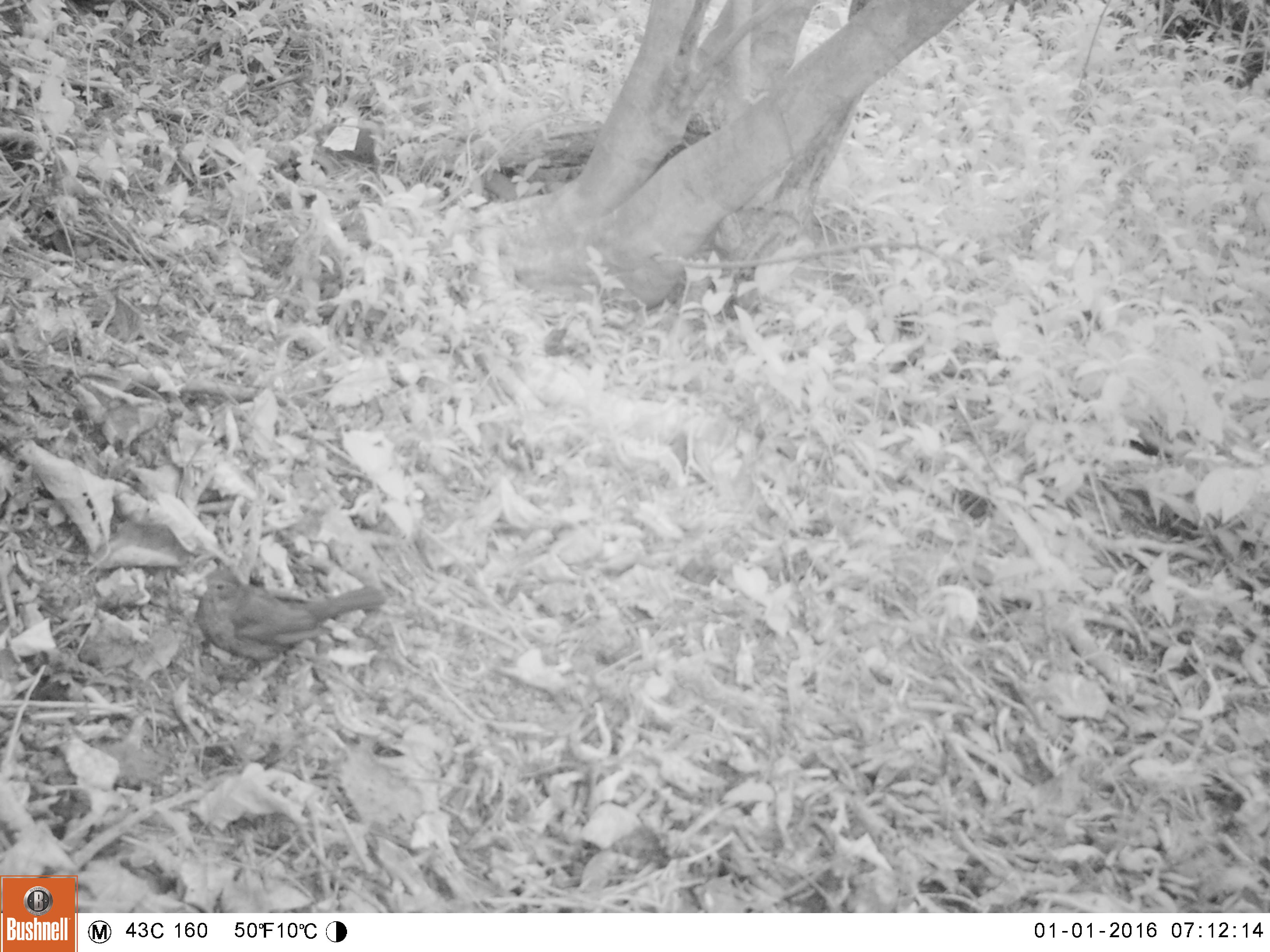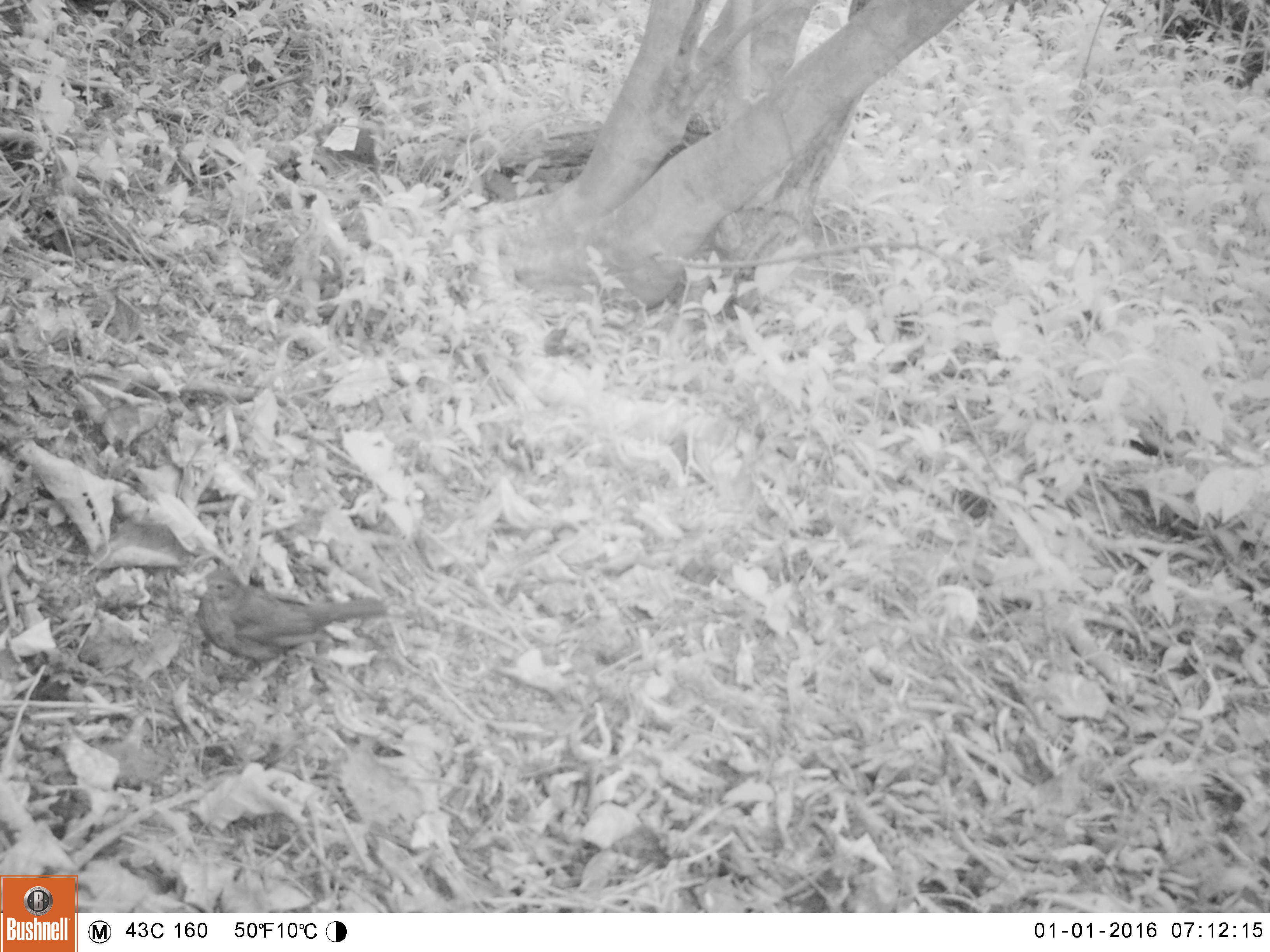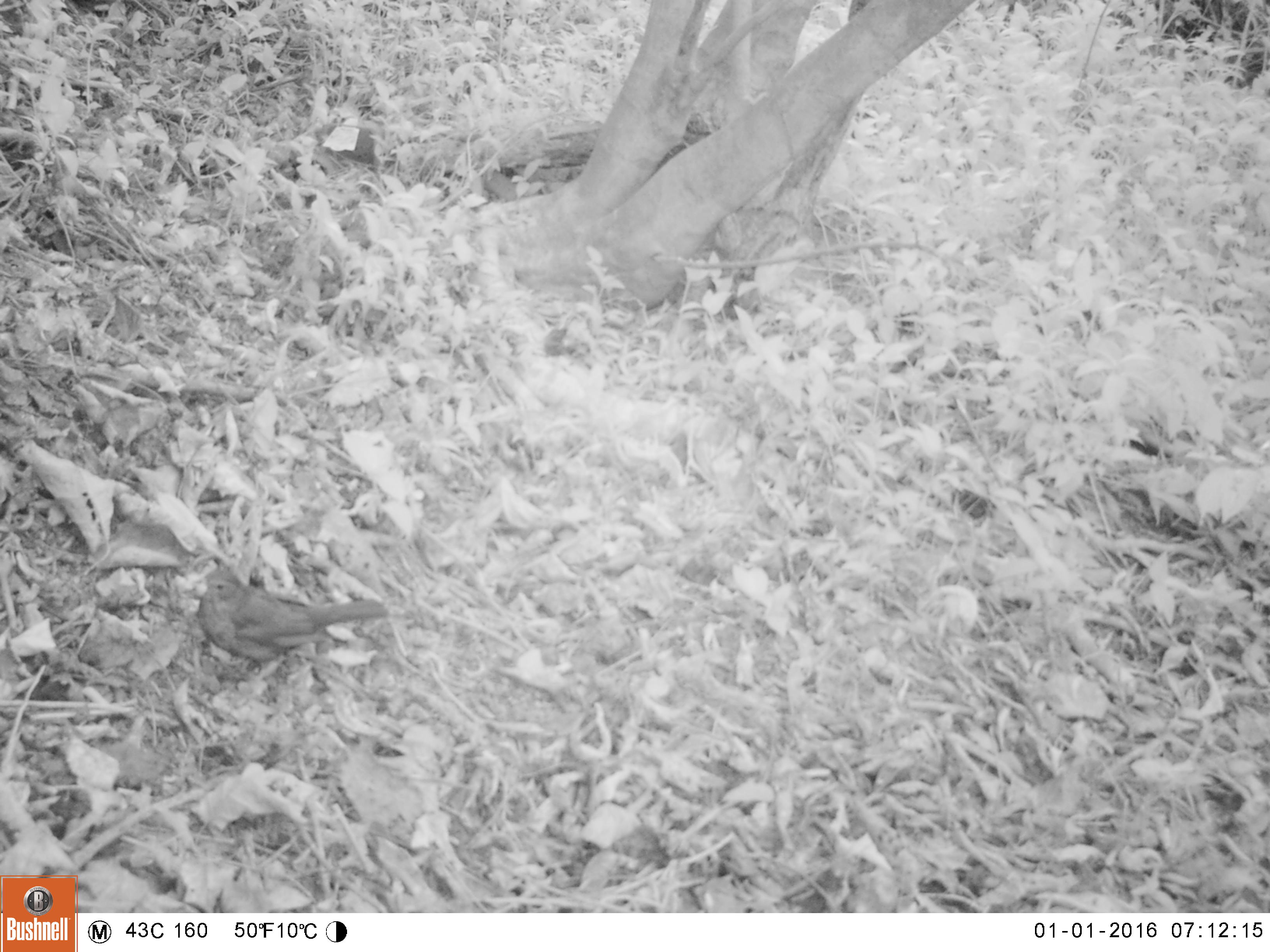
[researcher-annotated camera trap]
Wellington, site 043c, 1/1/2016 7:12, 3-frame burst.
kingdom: Animalia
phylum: Chordata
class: Aves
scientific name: Aves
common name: bird